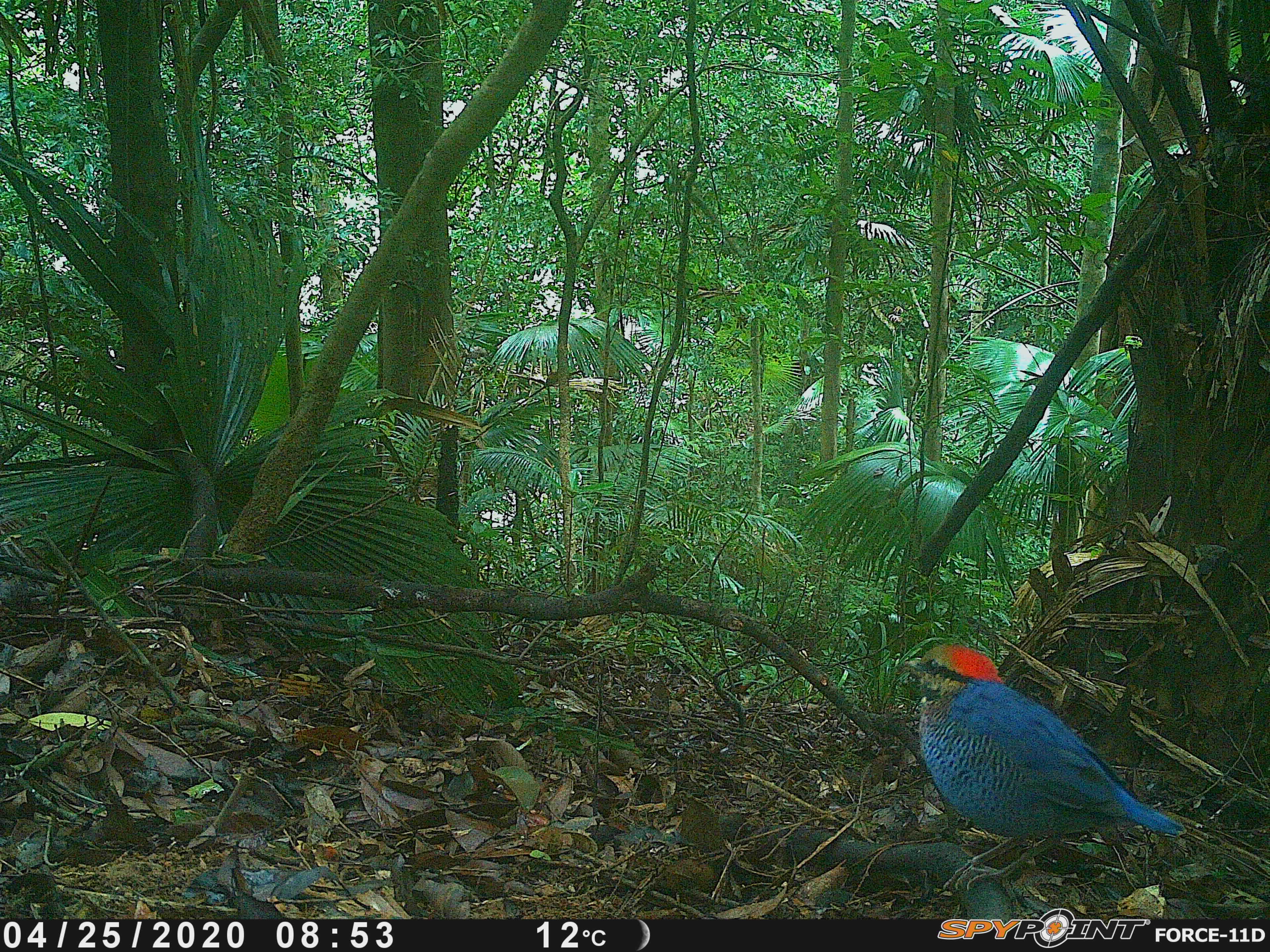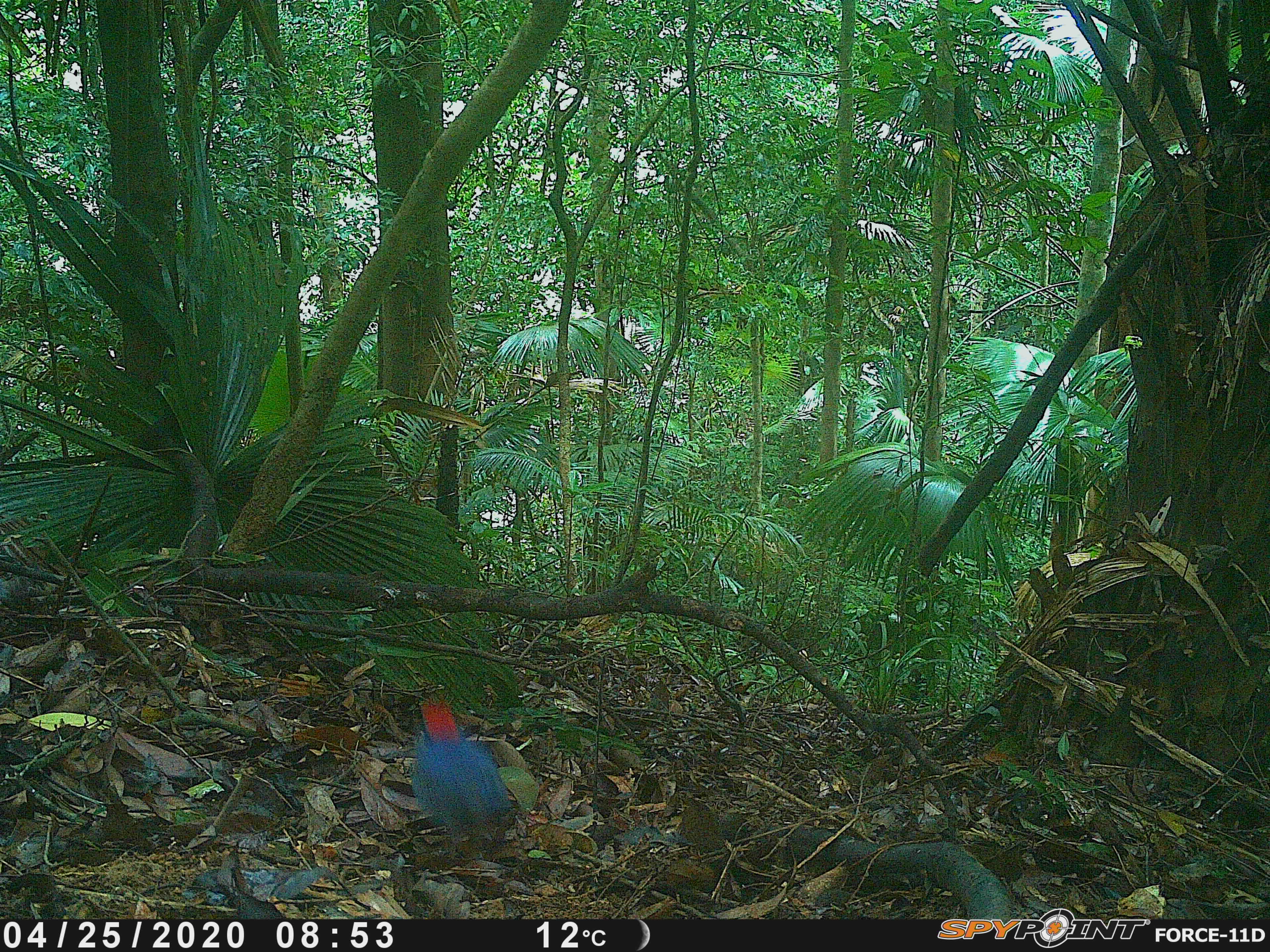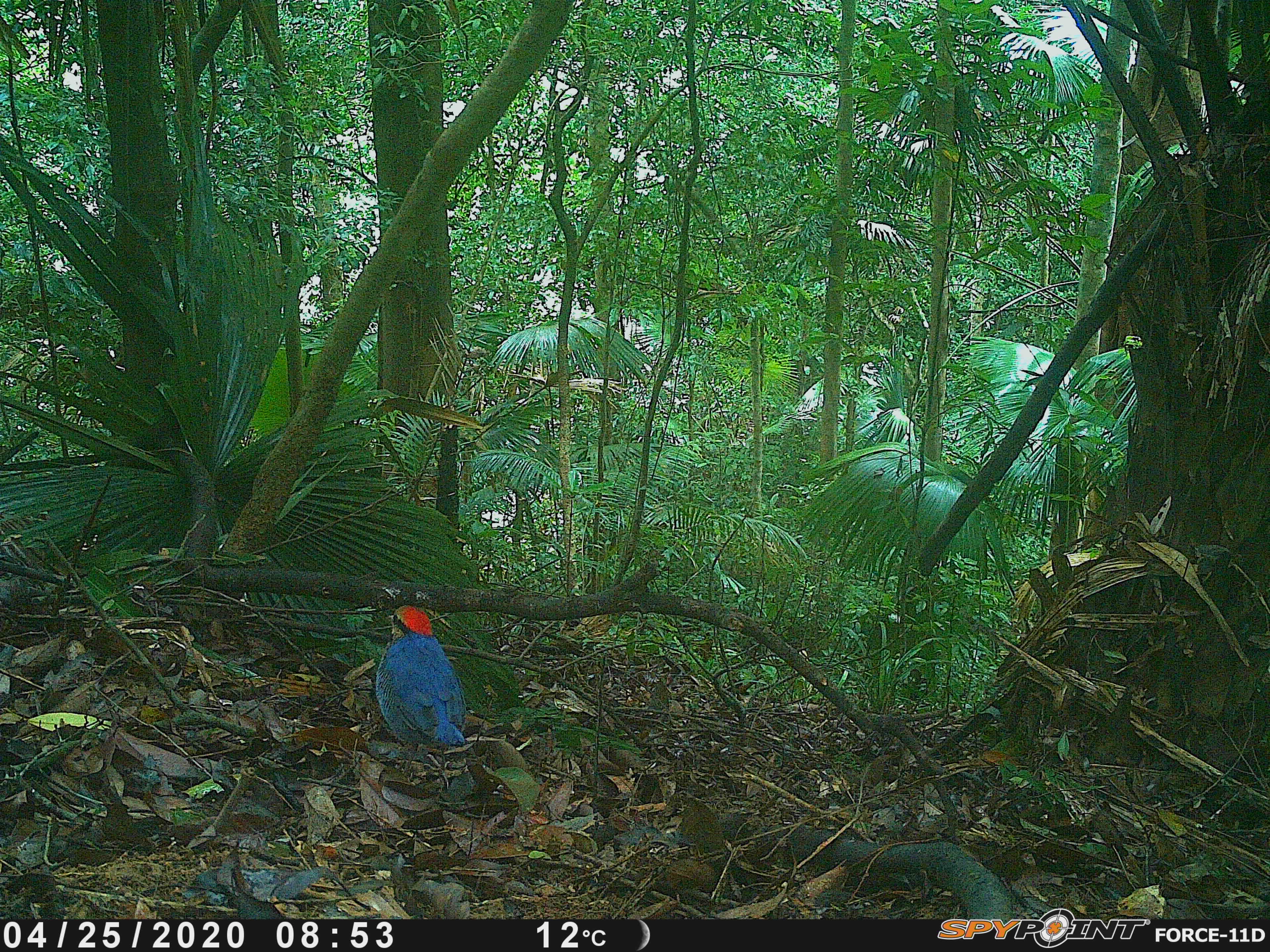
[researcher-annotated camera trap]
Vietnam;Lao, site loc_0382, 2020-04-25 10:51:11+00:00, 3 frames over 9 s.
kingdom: Animalia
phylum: Chordata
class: Aves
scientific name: Aves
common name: bird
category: unidentified bird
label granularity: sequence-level